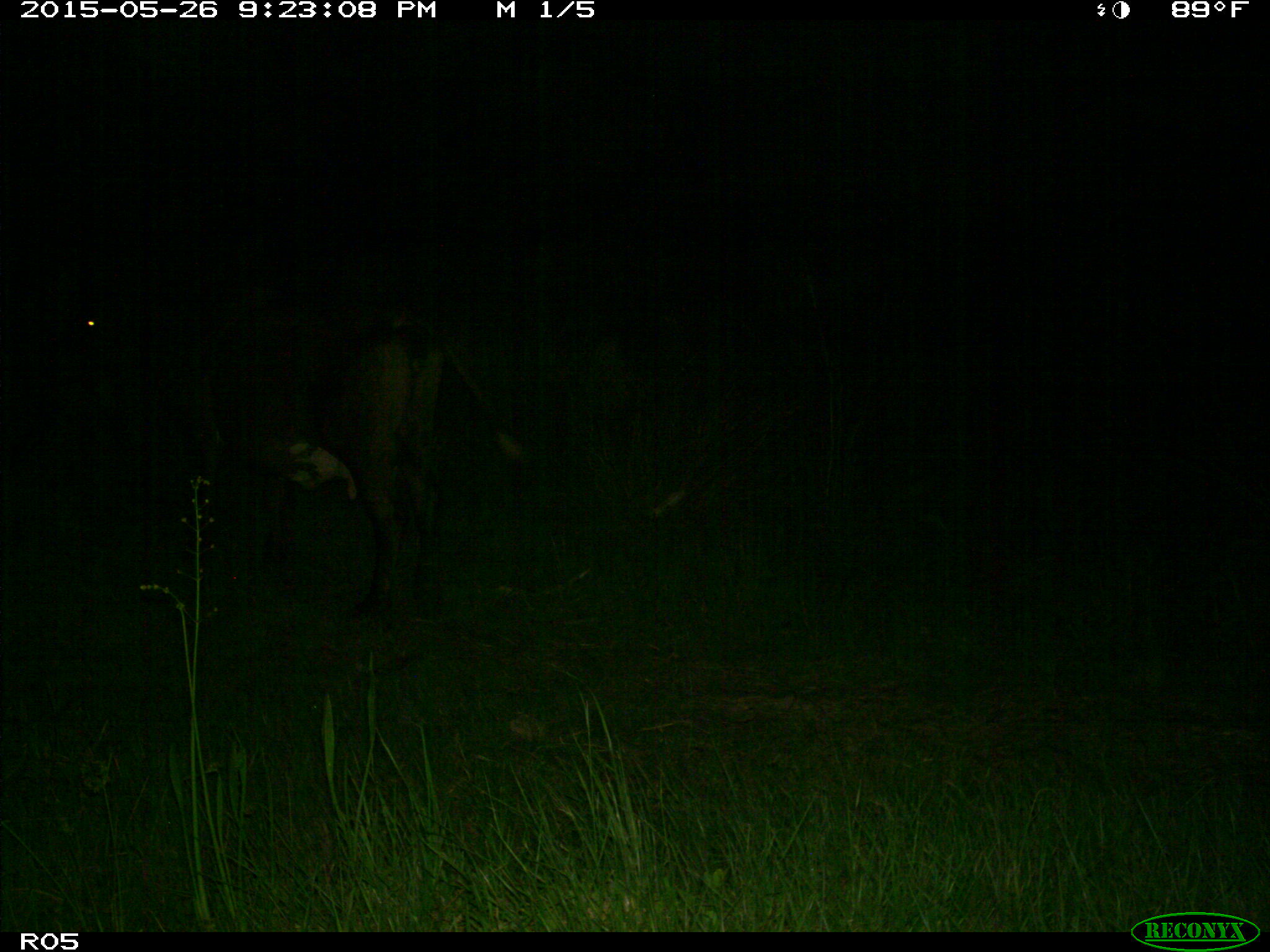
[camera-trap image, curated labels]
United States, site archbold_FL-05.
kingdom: Animalia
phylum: Chordata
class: Mammalia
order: Artiodactyla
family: Bovidae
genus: Bos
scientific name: Bos taurus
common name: domestic cow